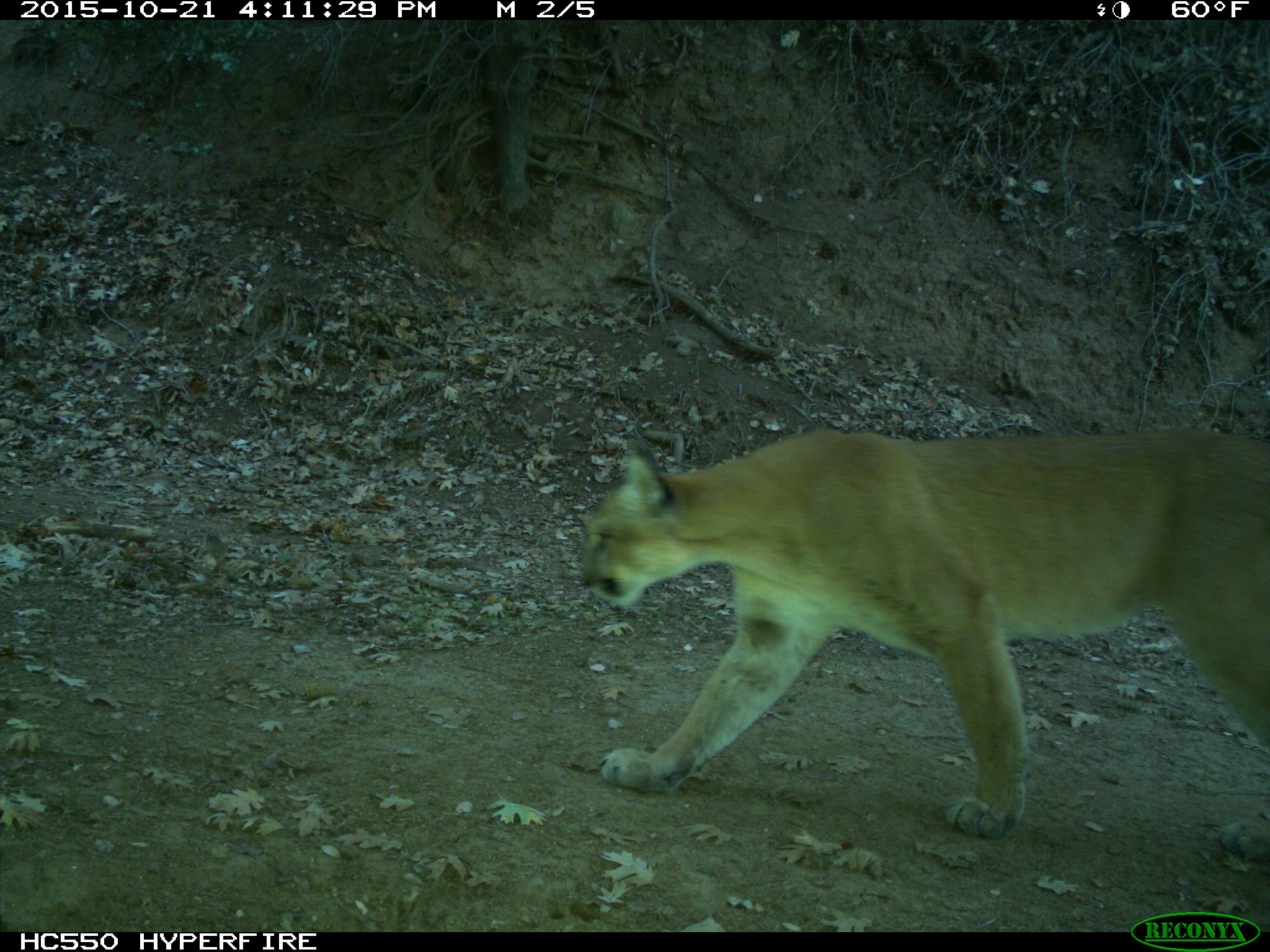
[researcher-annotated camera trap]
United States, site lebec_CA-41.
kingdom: Animalia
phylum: Chordata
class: Mammalia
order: Carnivora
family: Felidae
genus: Puma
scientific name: Puma concolor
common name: mountain lion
Puma concolor (mountain lion).